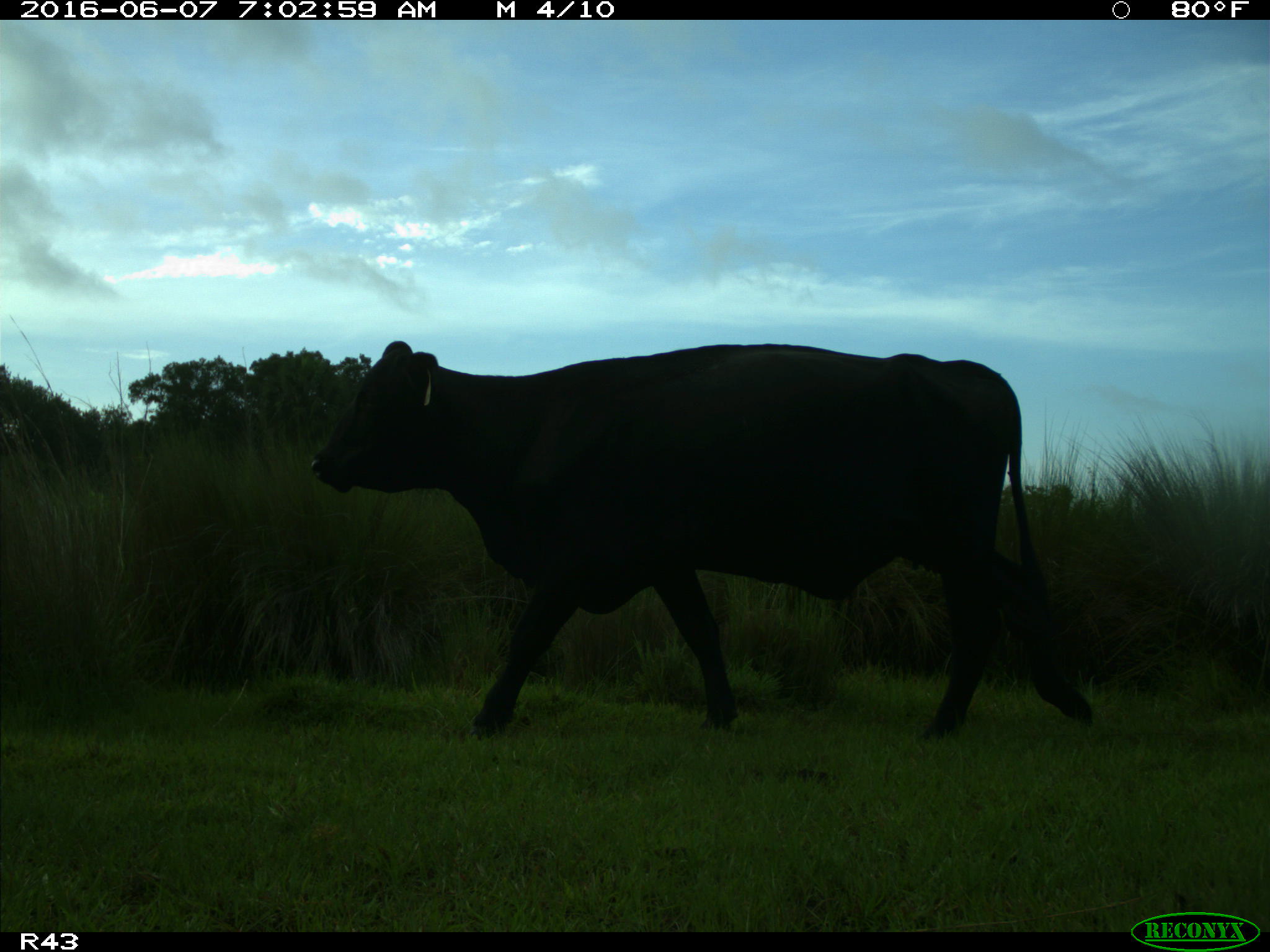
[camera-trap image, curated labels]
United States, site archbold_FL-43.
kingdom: Animalia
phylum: Chordata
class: Mammalia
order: Artiodactyla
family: Bovidae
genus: Bos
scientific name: Bos taurus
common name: domestic cow